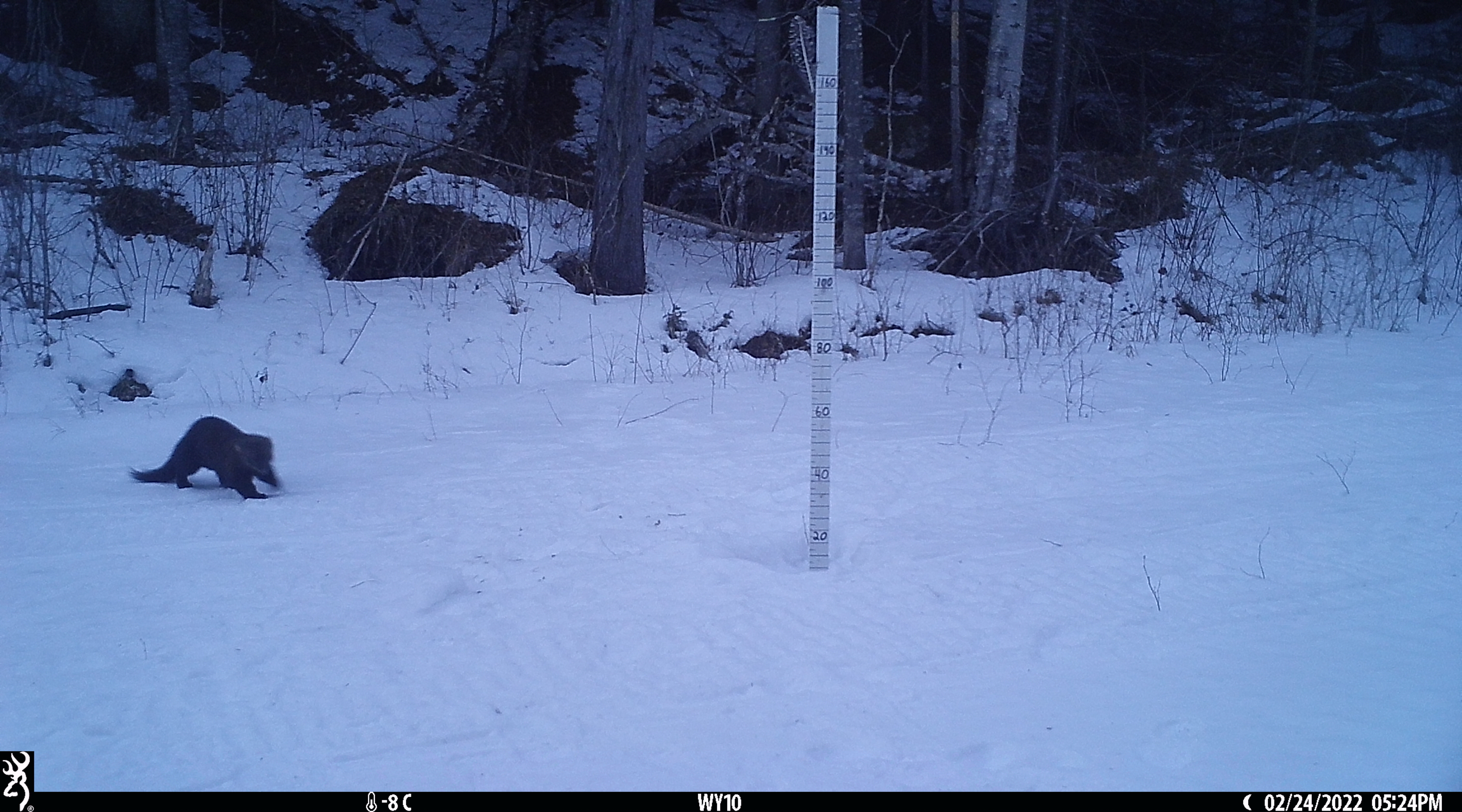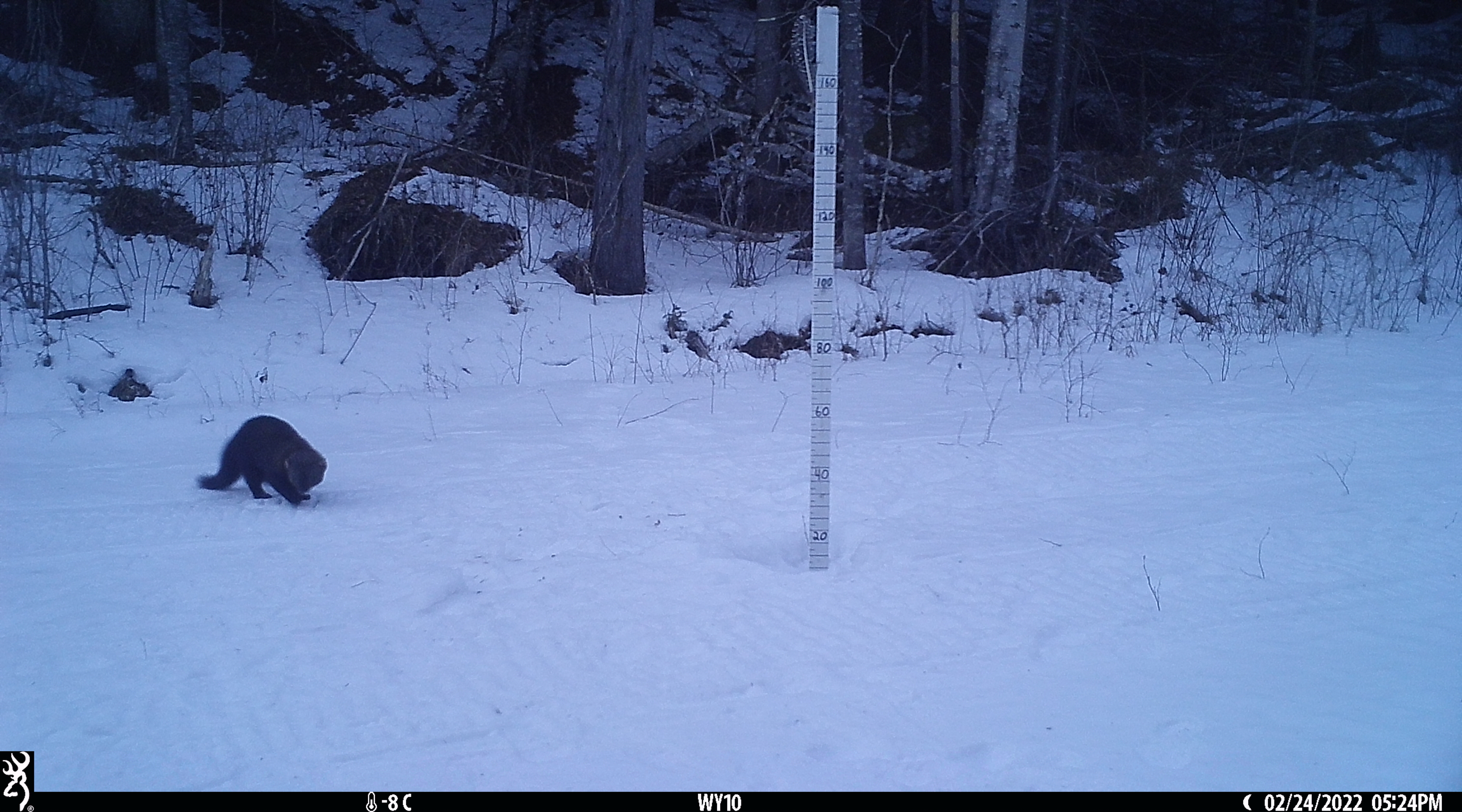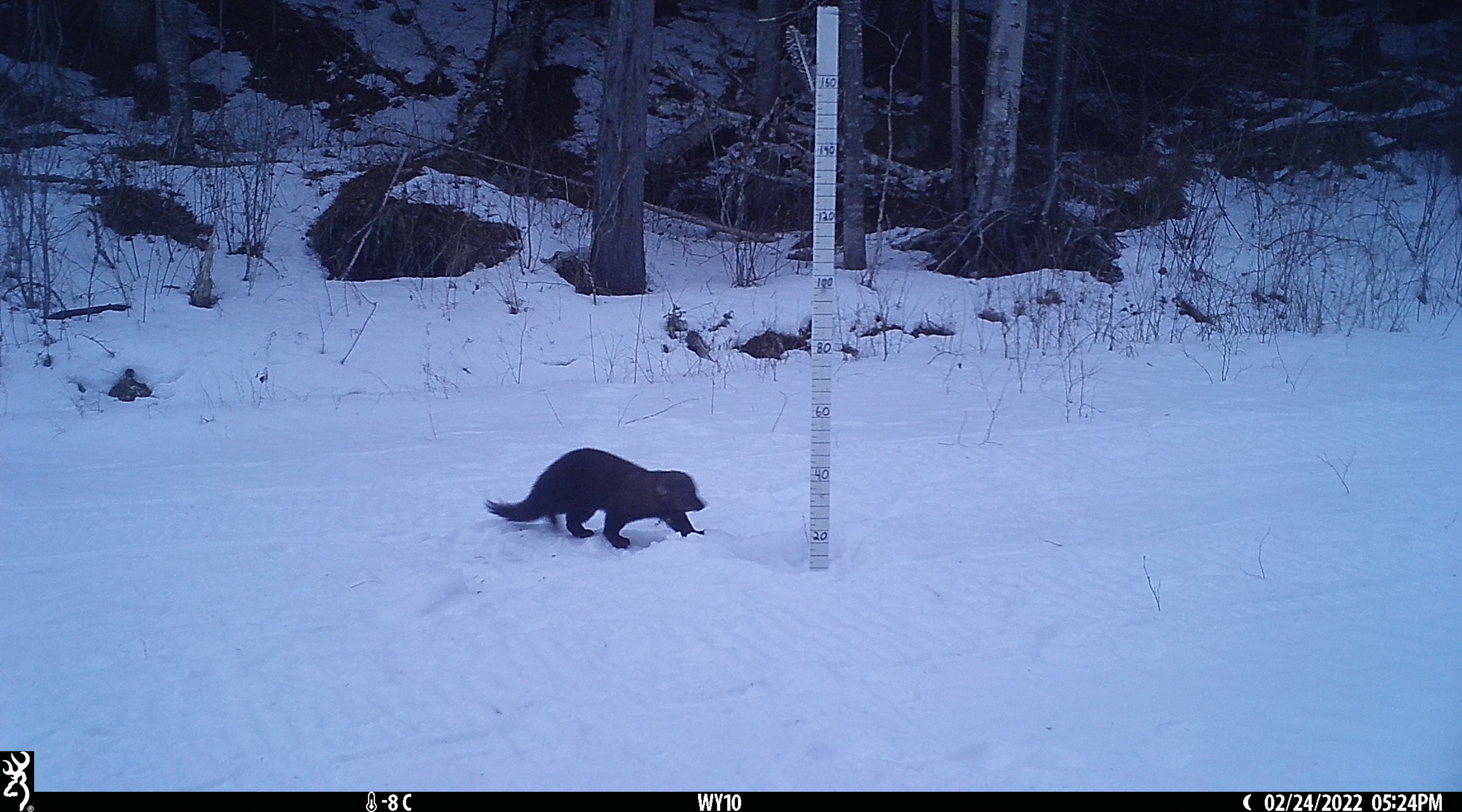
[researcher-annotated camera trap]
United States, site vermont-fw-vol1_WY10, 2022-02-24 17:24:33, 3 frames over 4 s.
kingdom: Animalia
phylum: Chordata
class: Mammalia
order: Carnivora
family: Mustelidae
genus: Pekania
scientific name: Pekania pennanti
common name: fisher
Fisher (Pekania pennanti).